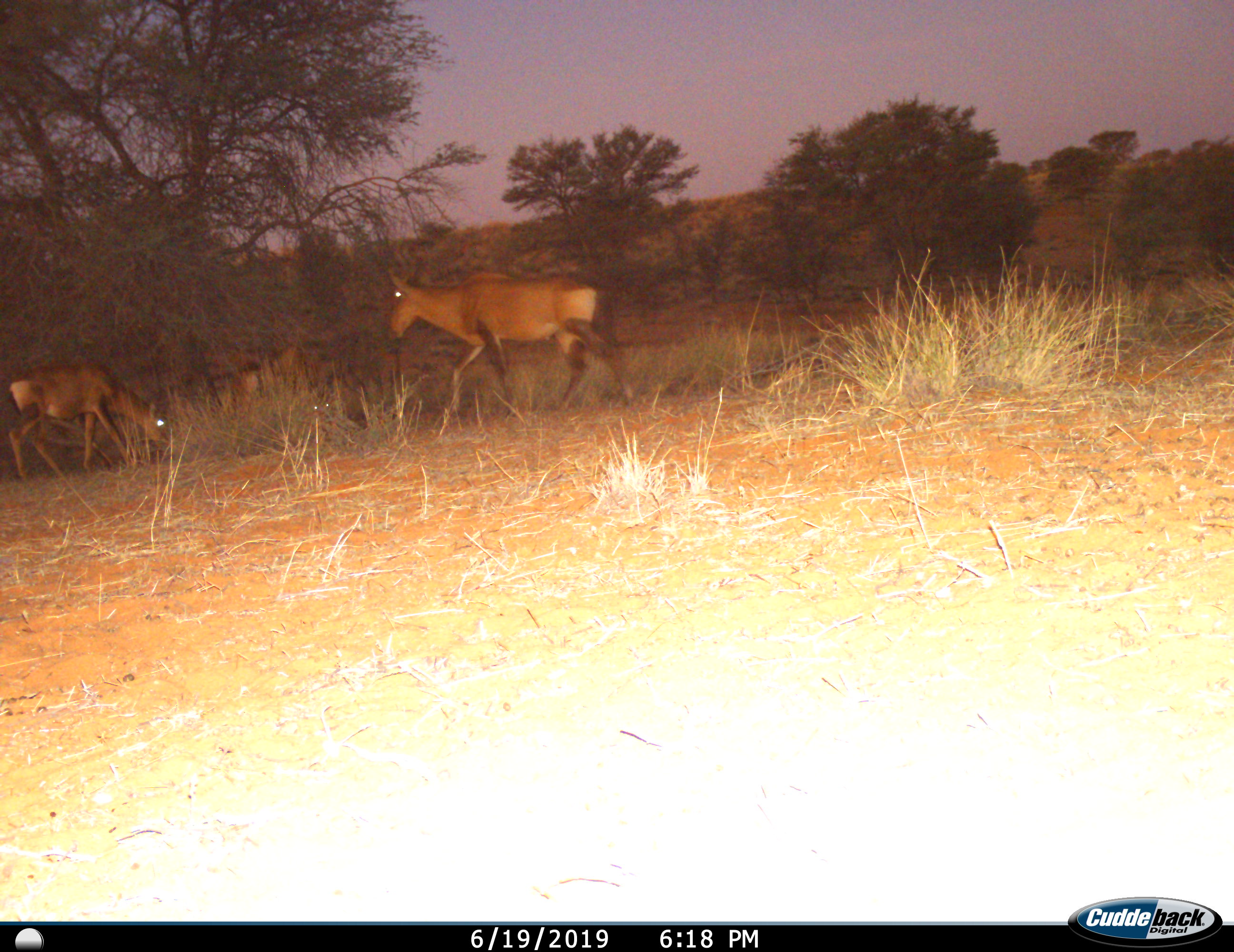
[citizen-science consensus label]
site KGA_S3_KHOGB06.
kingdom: Animalia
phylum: Chordata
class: Mammalia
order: Artiodactyla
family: Bovidae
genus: Alcelaphus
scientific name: Alcelaphus buselaphus caama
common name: red hartebeest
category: hartebeestred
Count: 3.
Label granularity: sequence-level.